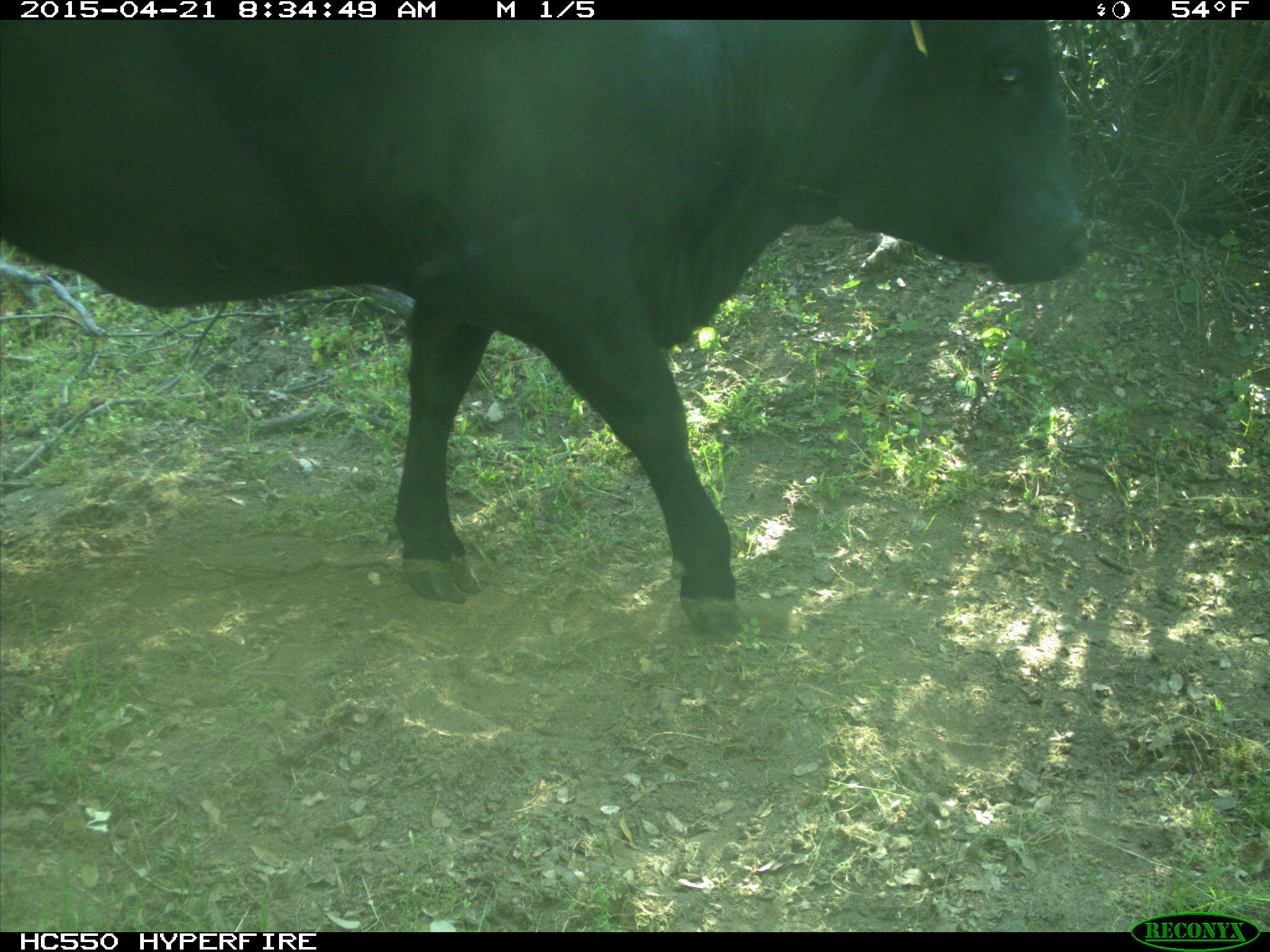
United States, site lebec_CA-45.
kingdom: Animalia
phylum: Chordata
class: Mammalia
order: Artiodactyla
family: Bovidae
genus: Bos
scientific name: Bos taurus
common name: domestic cow